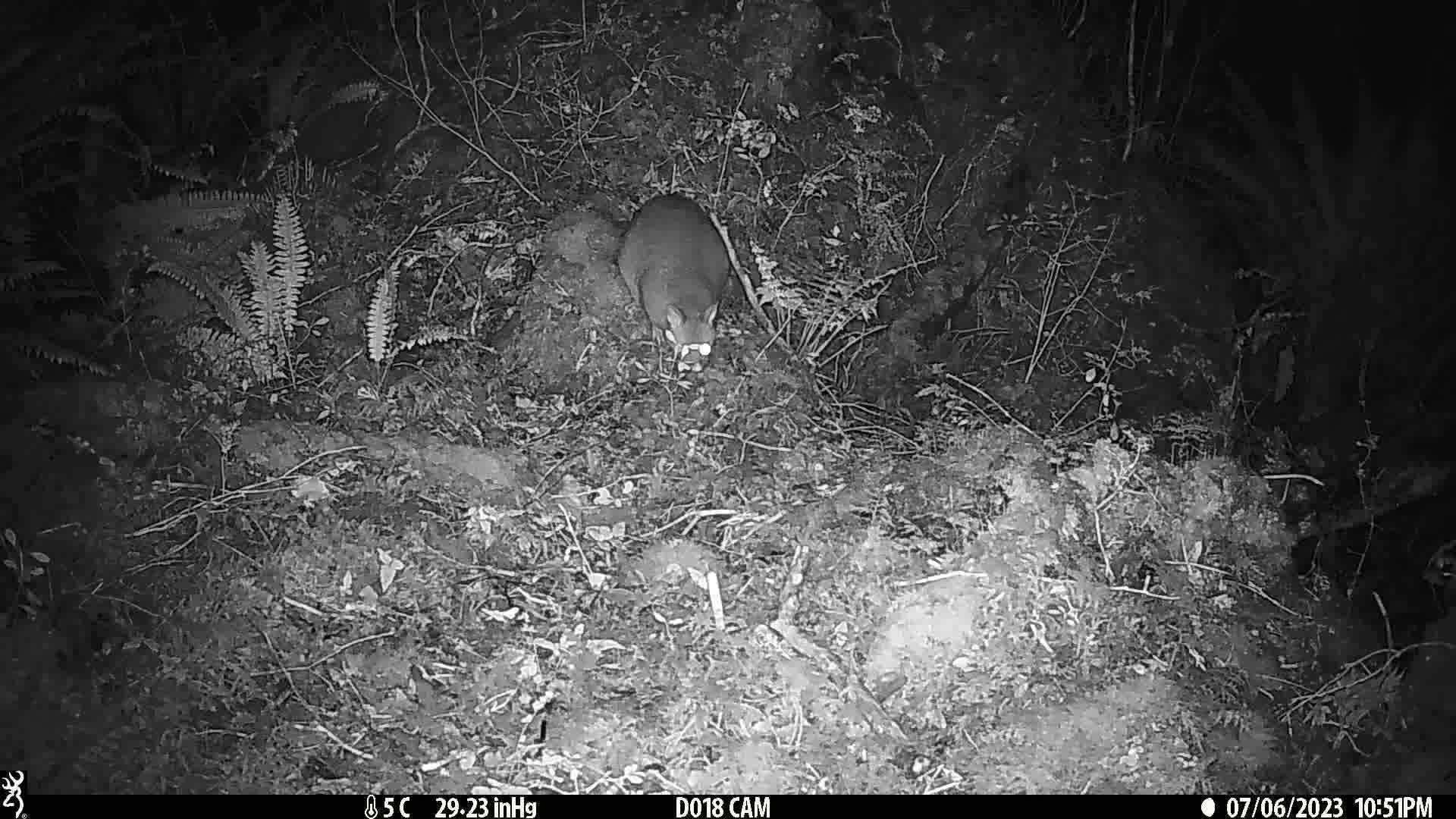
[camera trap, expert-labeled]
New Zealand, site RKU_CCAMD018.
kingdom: Animalia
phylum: Chordata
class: Mammalia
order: Diprotodontia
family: Phalangeridae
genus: Trichosurus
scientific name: Trichosurus vulpecula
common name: common brushtail possum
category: possum